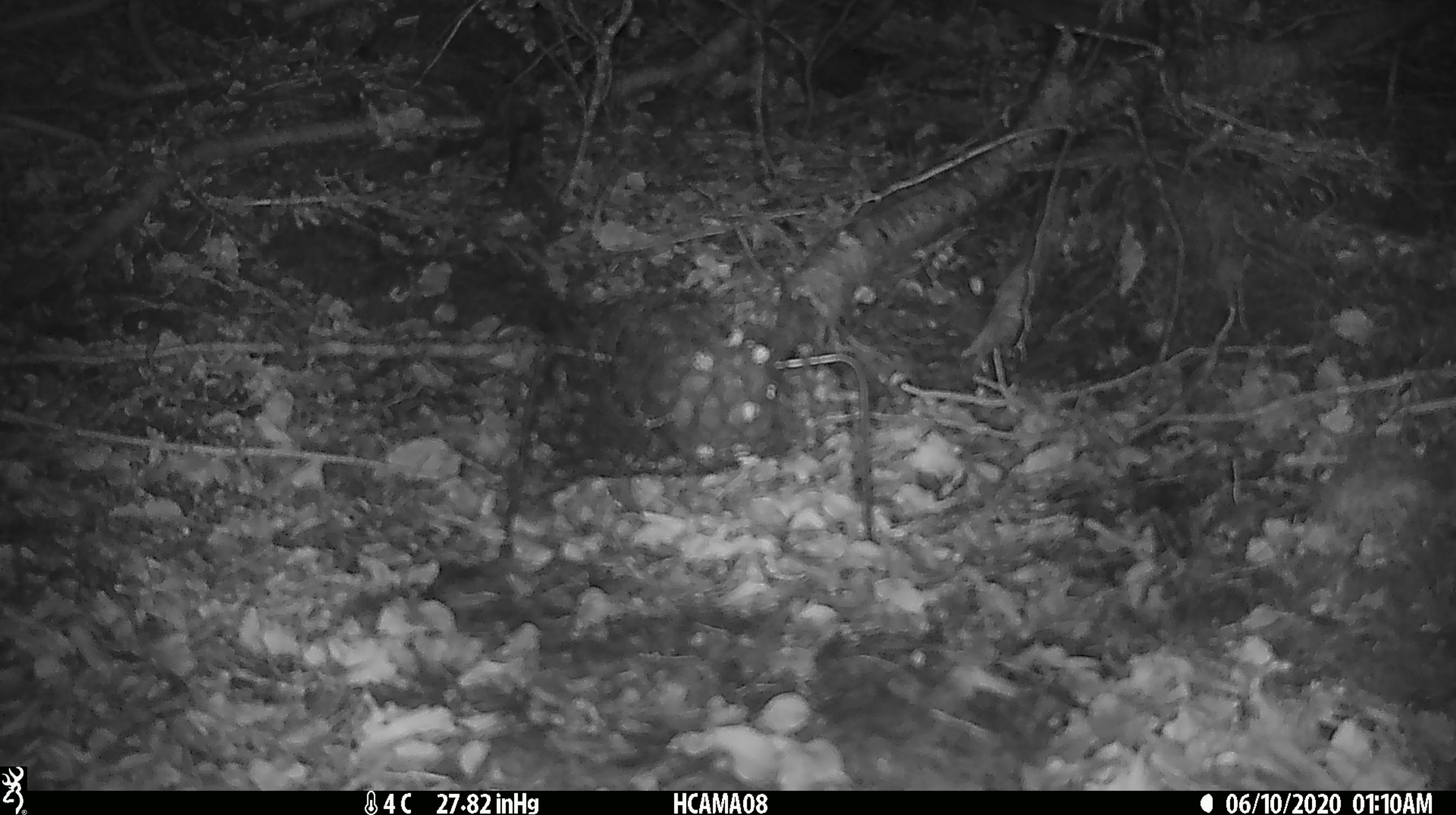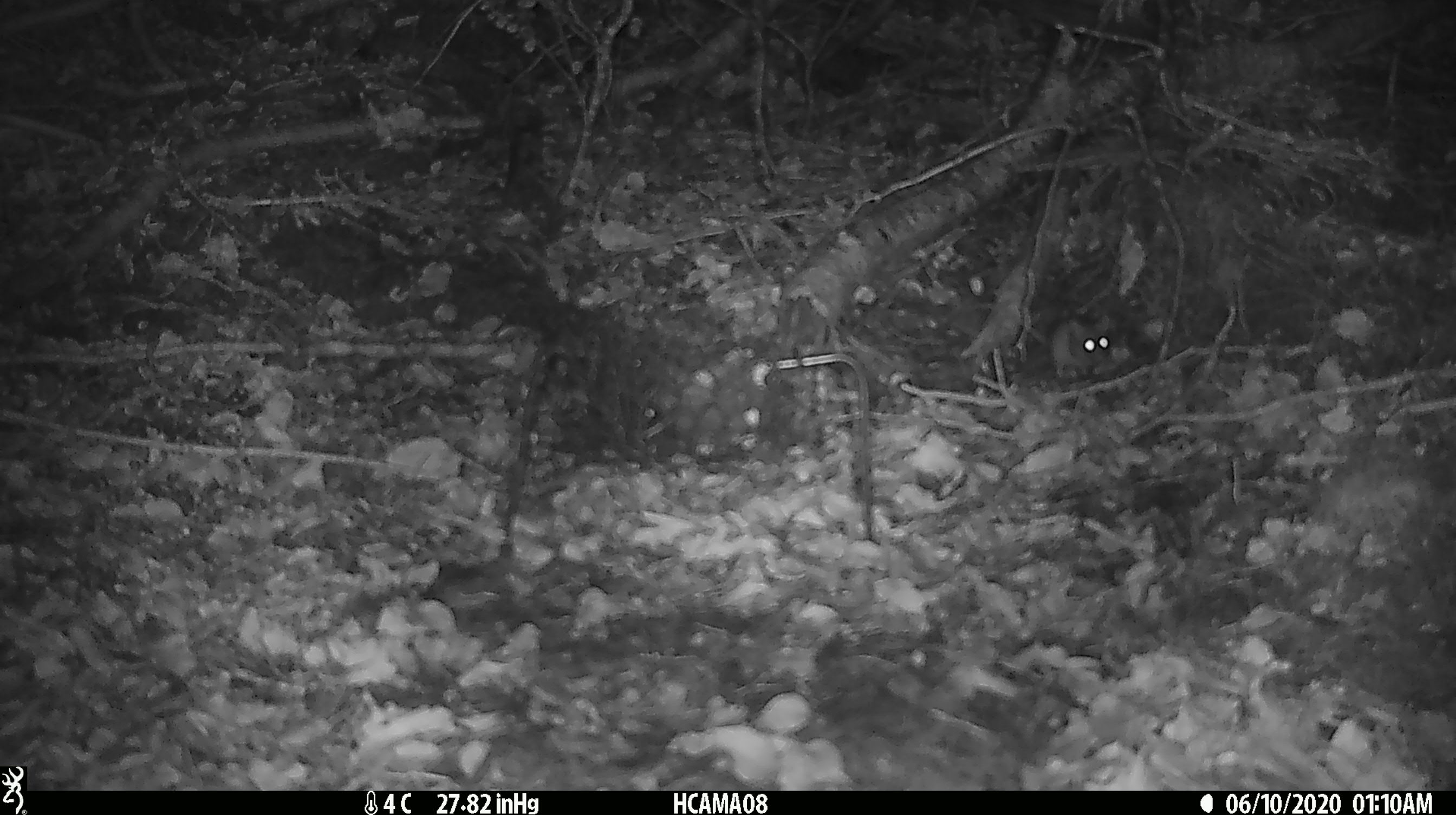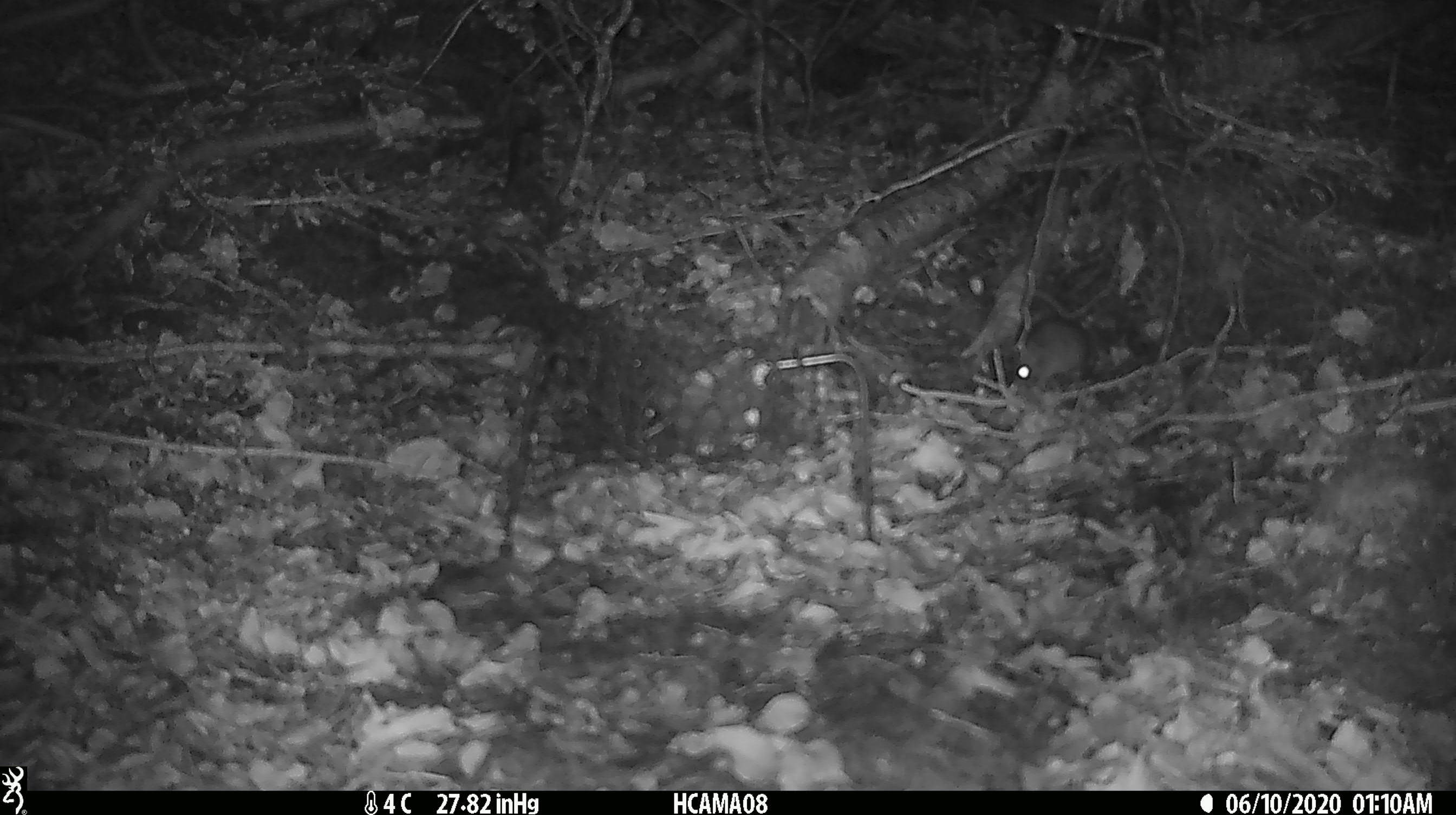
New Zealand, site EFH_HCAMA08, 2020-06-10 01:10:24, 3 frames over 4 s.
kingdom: Animalia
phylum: Chordata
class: Mammalia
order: Rodentia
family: Muridae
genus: Mus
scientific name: Mus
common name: mouse